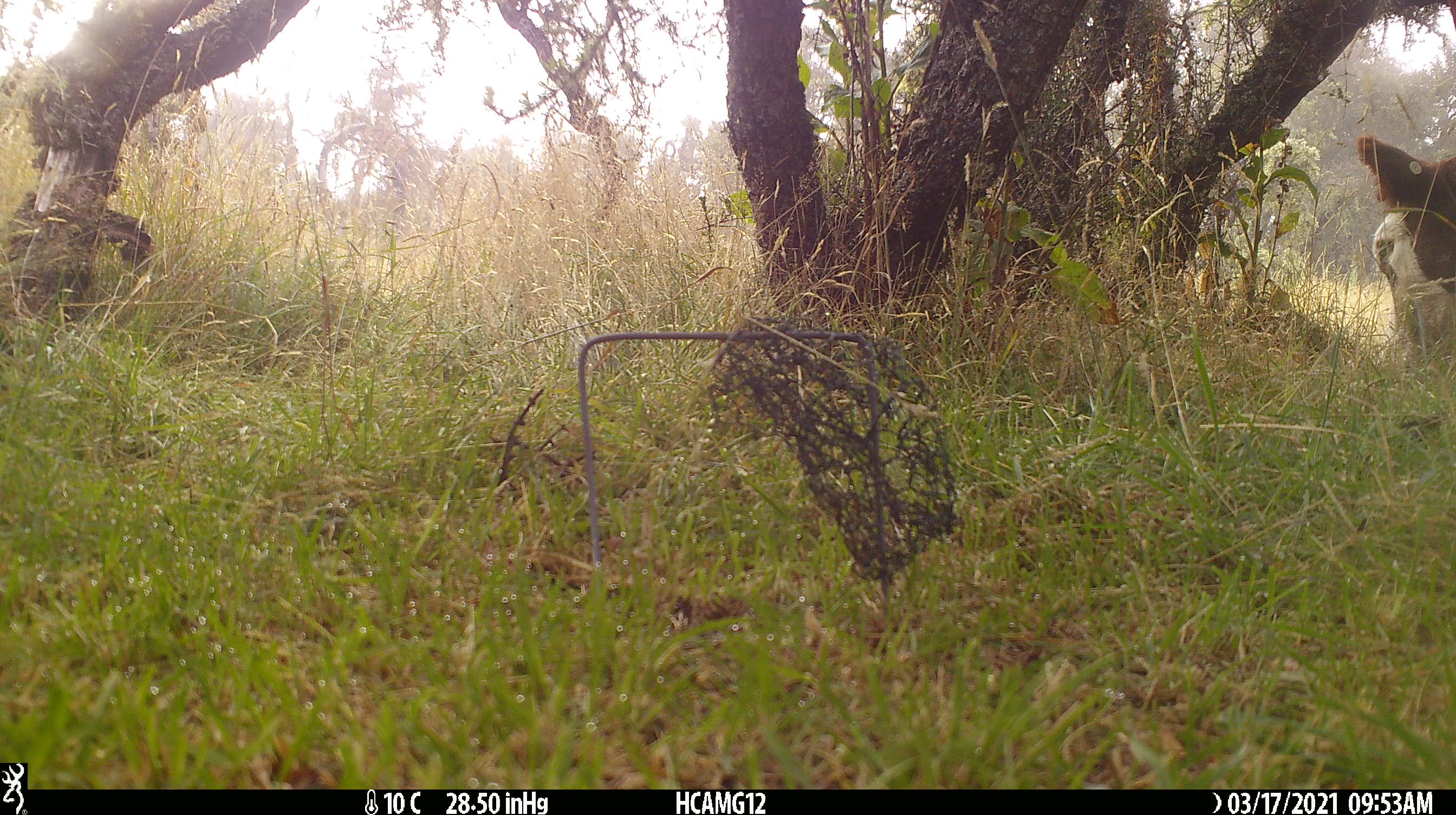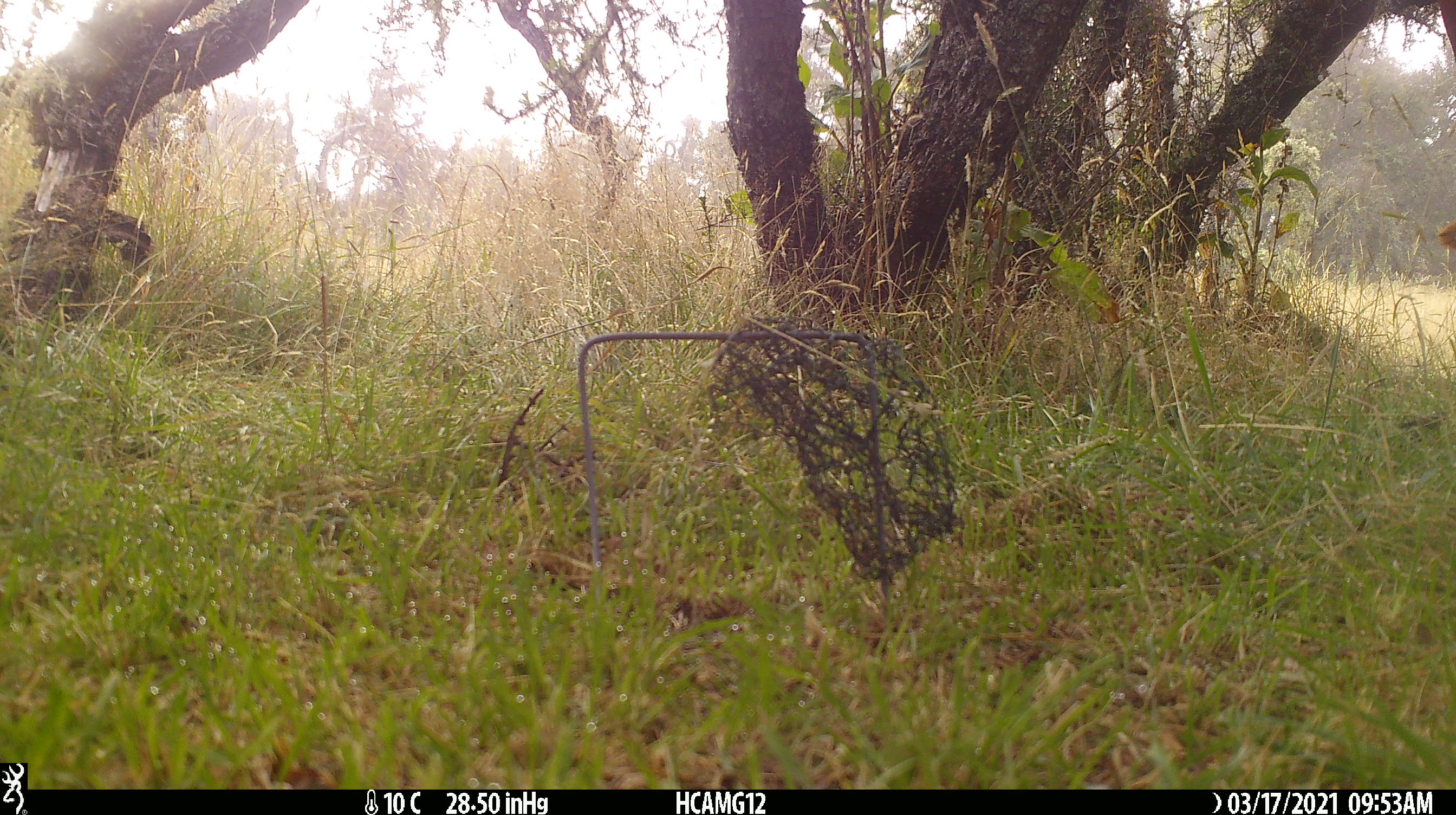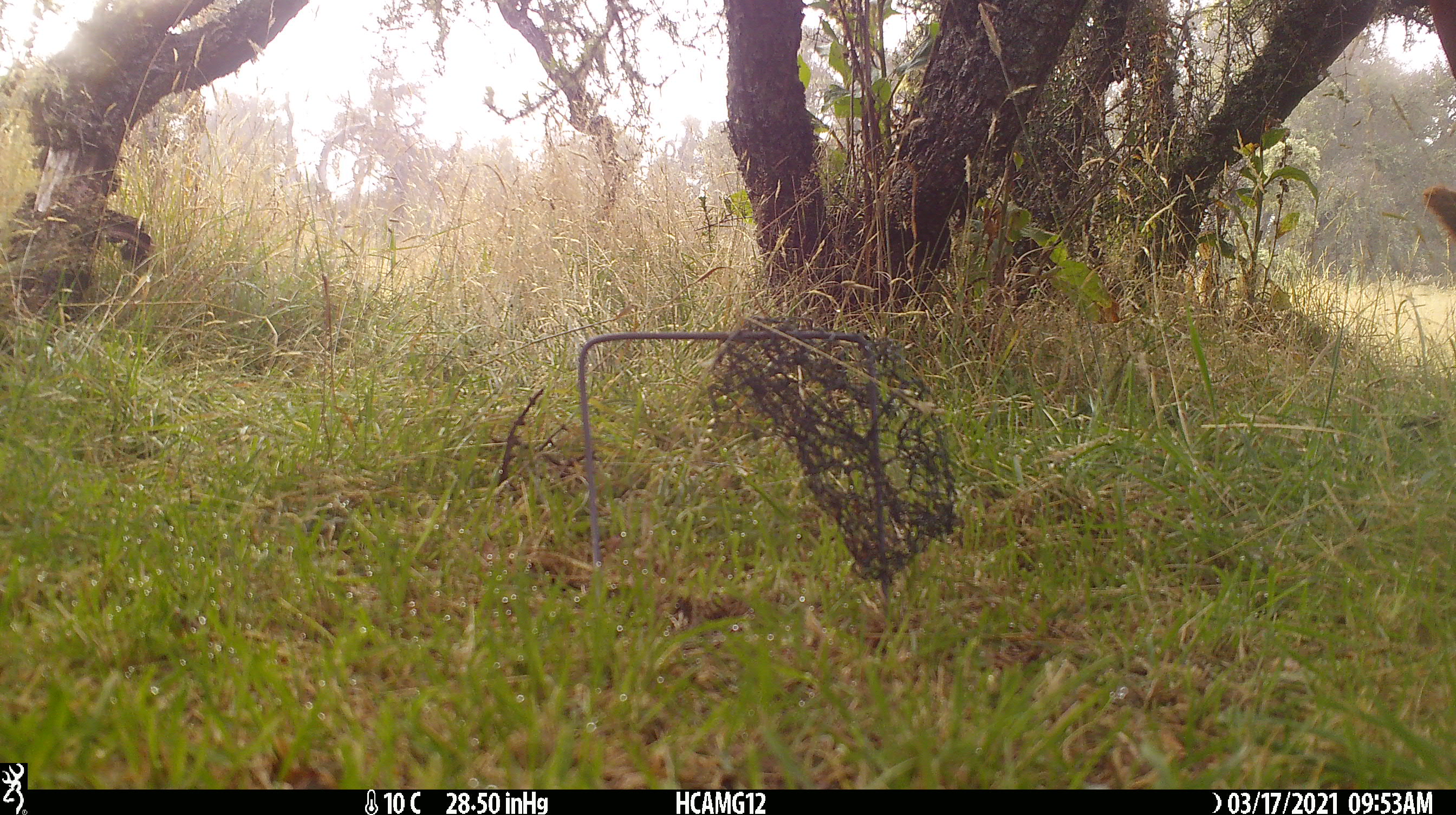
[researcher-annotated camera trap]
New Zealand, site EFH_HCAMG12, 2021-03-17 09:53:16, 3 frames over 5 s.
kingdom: Animalia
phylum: Chordata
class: Mammalia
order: Artiodactyla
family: Bovidae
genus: Bos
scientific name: Bos taurus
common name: domestic cow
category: cow